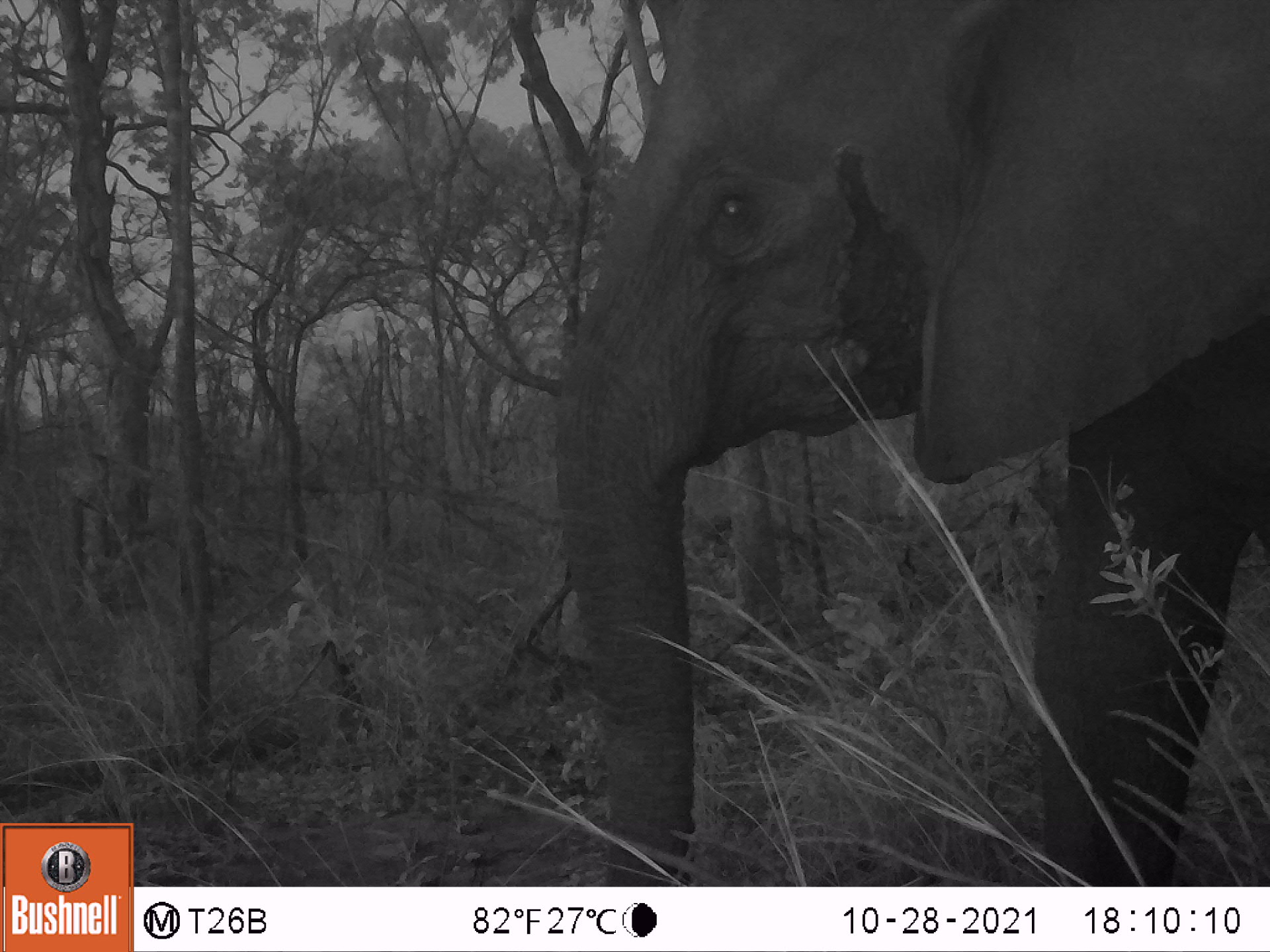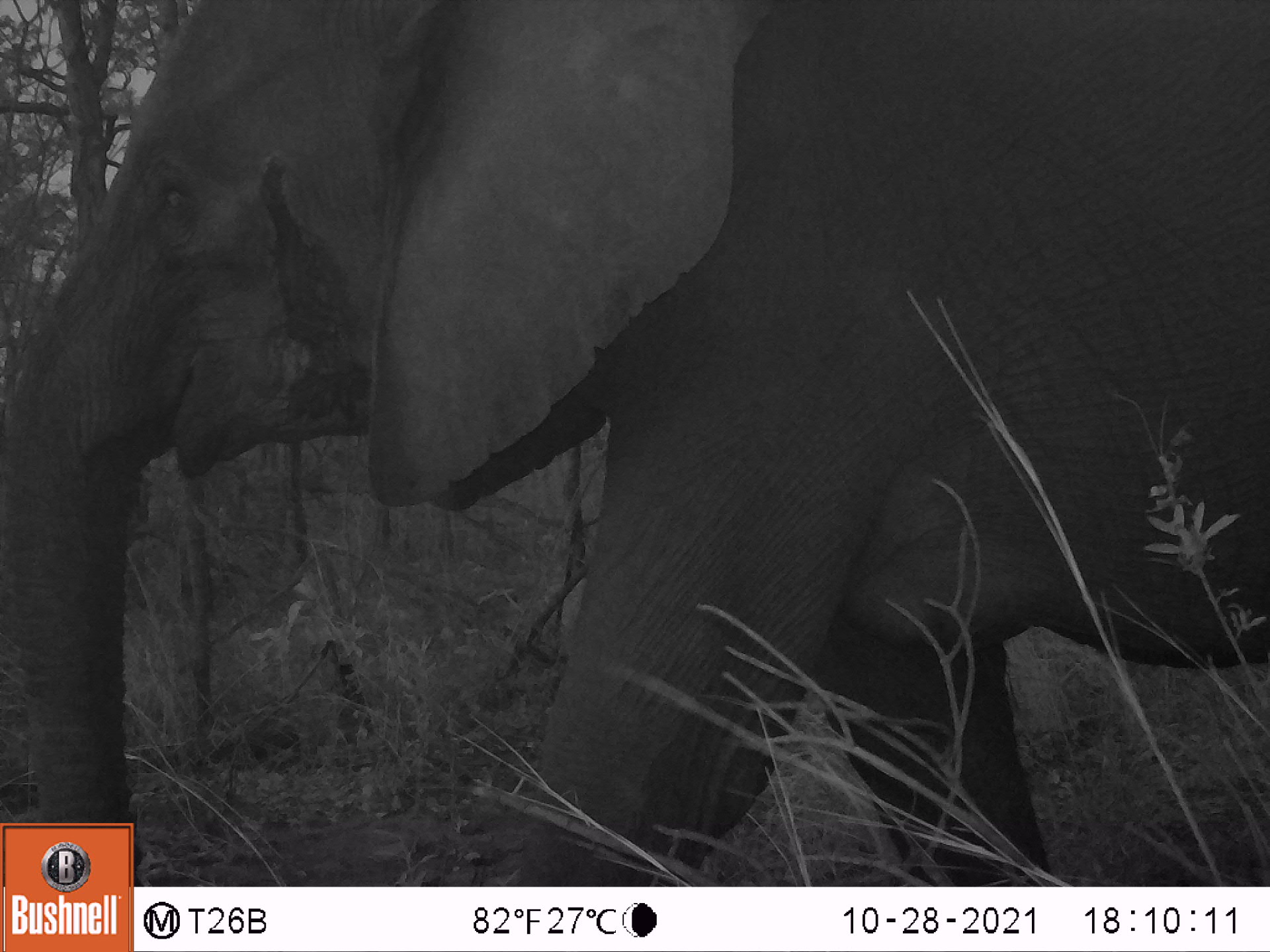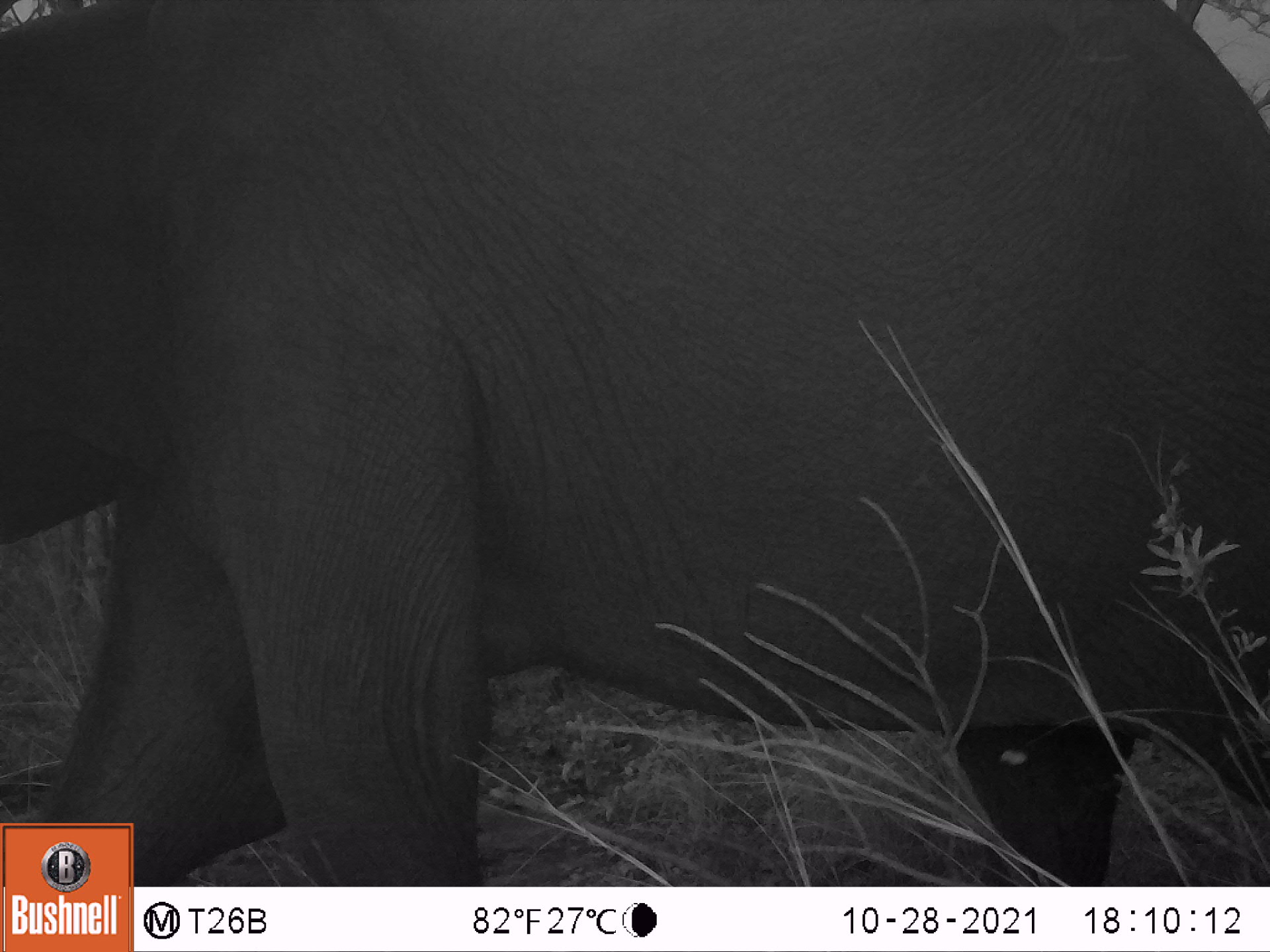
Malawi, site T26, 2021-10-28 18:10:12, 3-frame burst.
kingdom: Animalia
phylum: Chordata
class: Mammalia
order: Proboscidea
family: Elephantidae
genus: Loxodonta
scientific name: Loxodonta africana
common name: african savanna elephant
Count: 1.